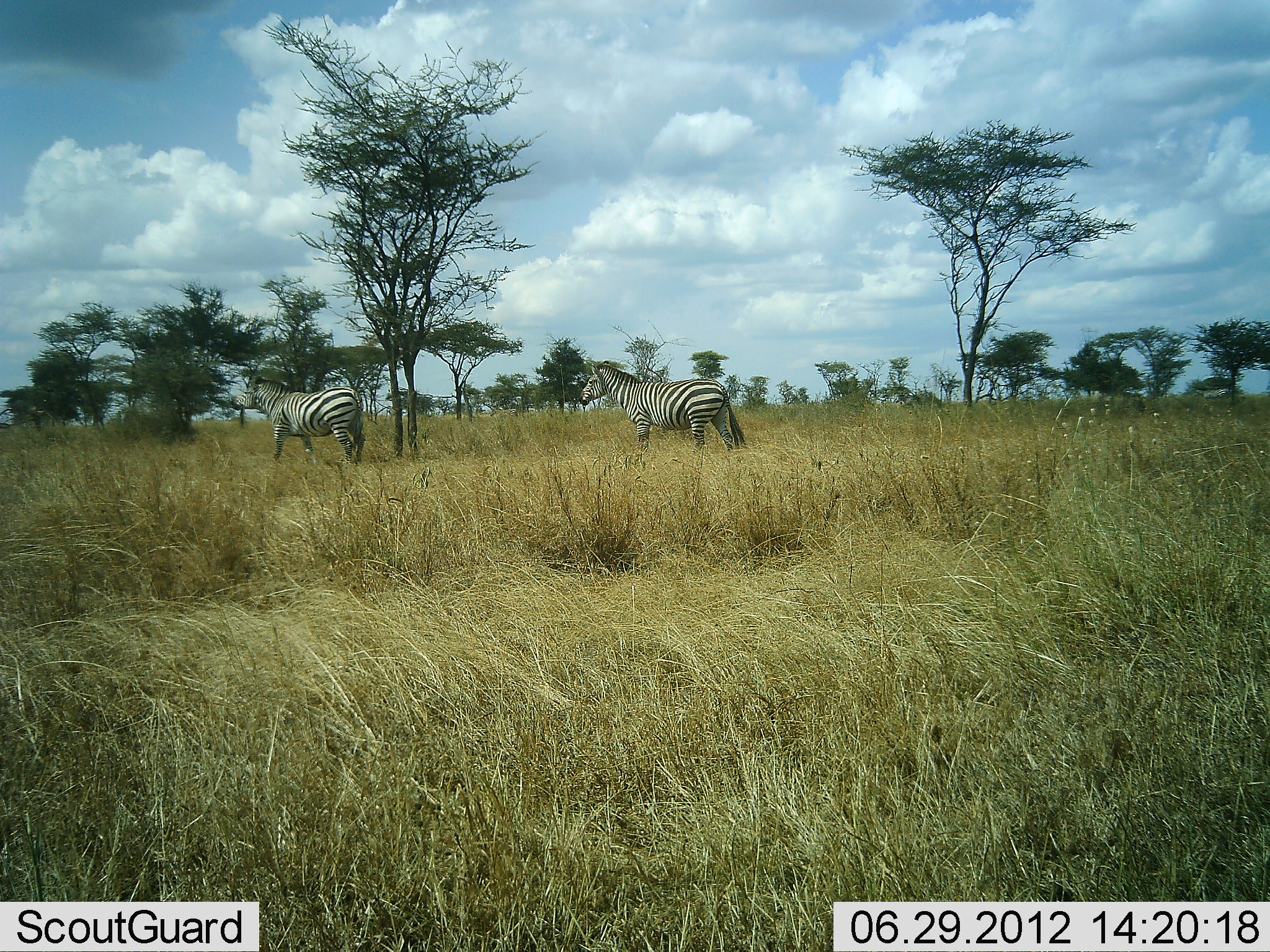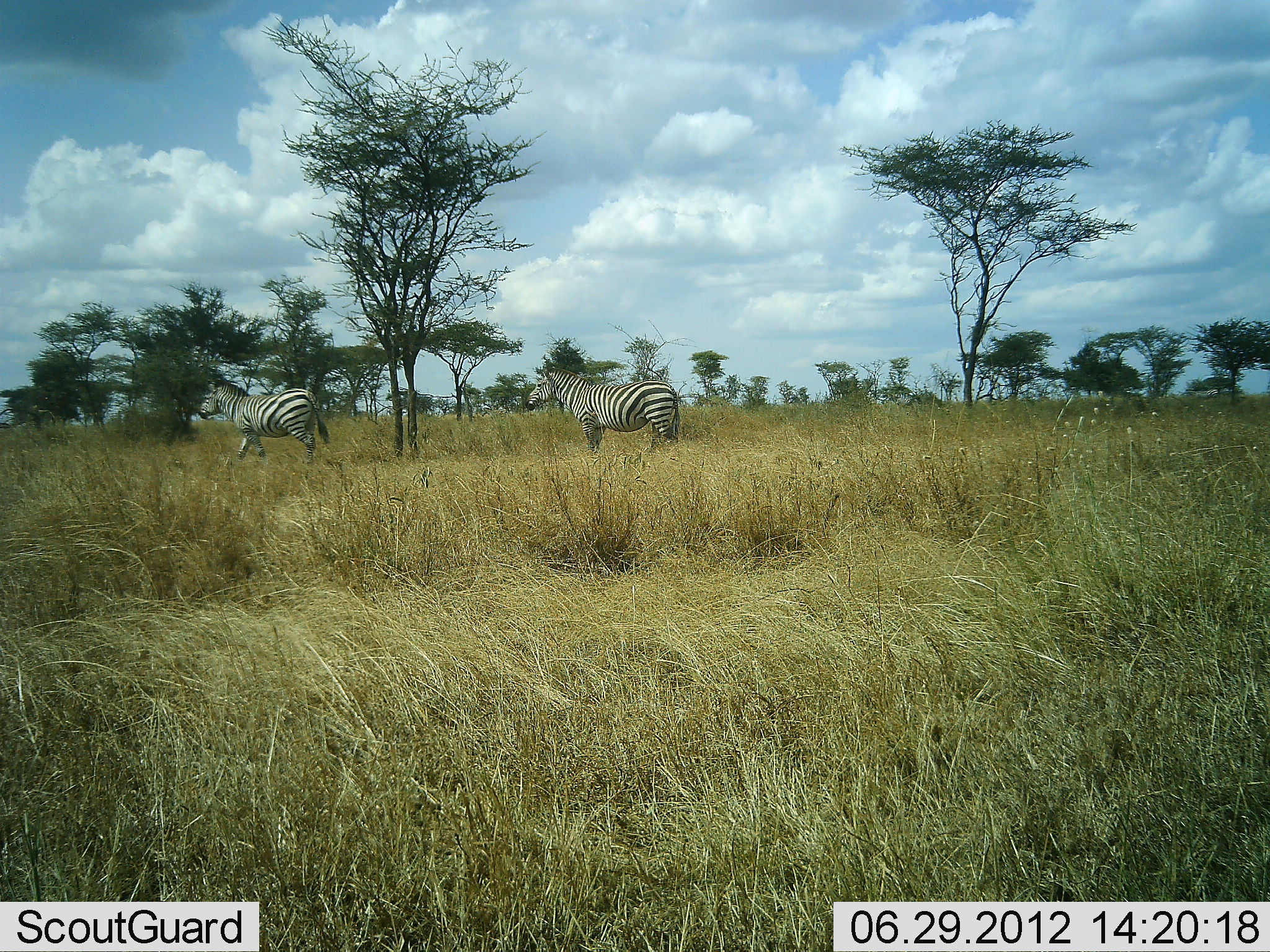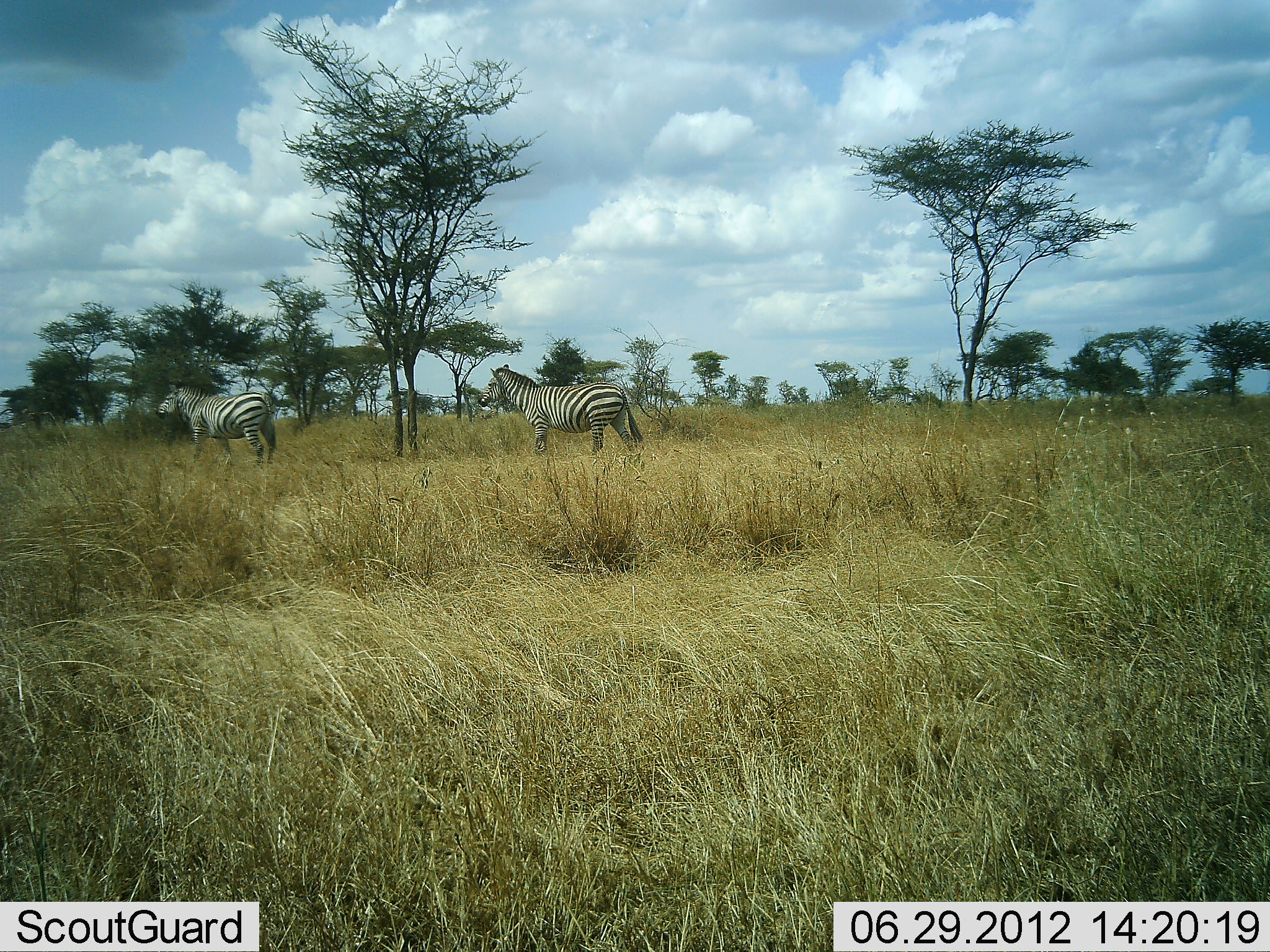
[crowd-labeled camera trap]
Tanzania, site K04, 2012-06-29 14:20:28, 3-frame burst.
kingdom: Animalia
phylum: Chordata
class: Mammalia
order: Perissodactyla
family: Equidae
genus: Equus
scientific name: Equus quagga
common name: plains zebra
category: zebra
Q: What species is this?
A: Zebra (plains zebra) (Equus quagga).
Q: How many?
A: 2.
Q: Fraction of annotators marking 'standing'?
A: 10%.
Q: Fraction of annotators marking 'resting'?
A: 0%.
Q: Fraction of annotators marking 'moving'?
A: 90%.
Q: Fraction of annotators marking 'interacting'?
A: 0%.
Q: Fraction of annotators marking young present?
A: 0%.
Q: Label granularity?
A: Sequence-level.